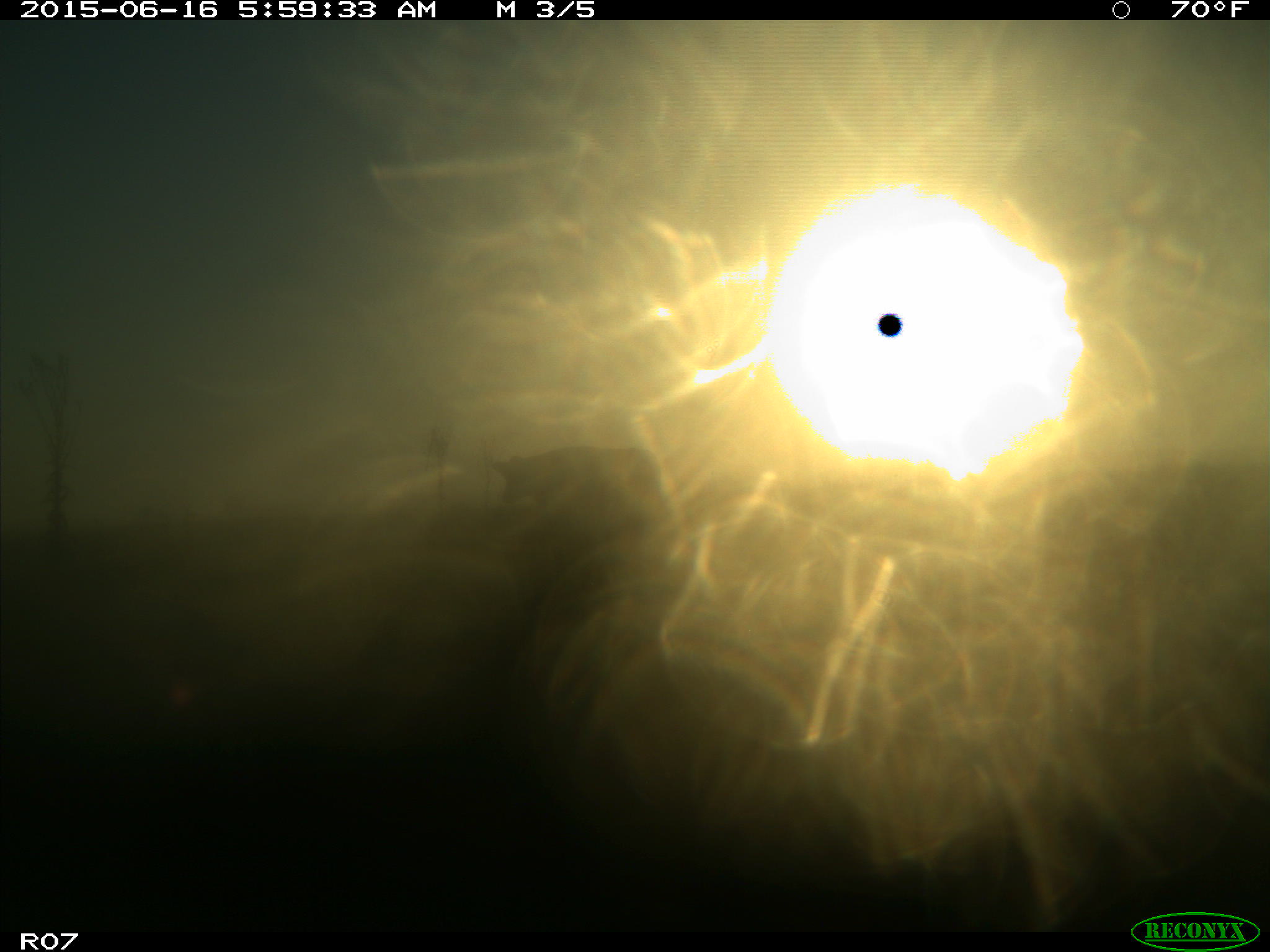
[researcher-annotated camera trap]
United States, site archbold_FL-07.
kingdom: Animalia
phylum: Chordata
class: Mammalia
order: Artiodactyla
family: Bovidae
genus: Bos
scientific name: Bos taurus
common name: domestic cow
Bos taurus (domestic cow).